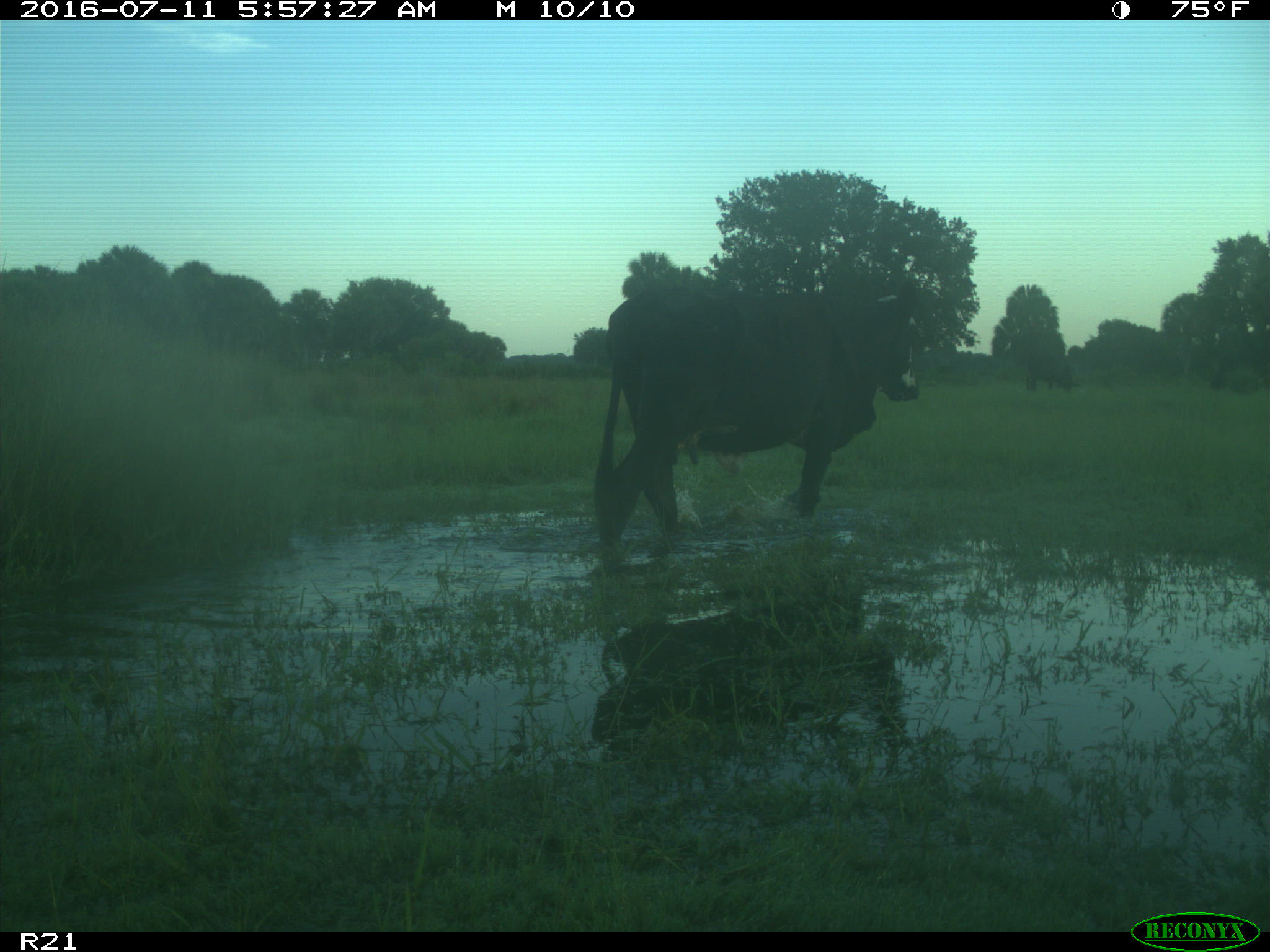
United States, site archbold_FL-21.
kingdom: Animalia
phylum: Chordata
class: Mammalia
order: Artiodactyla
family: Bovidae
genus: Bos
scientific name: Bos taurus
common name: domestic cow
Bos taurus (domestic cow).